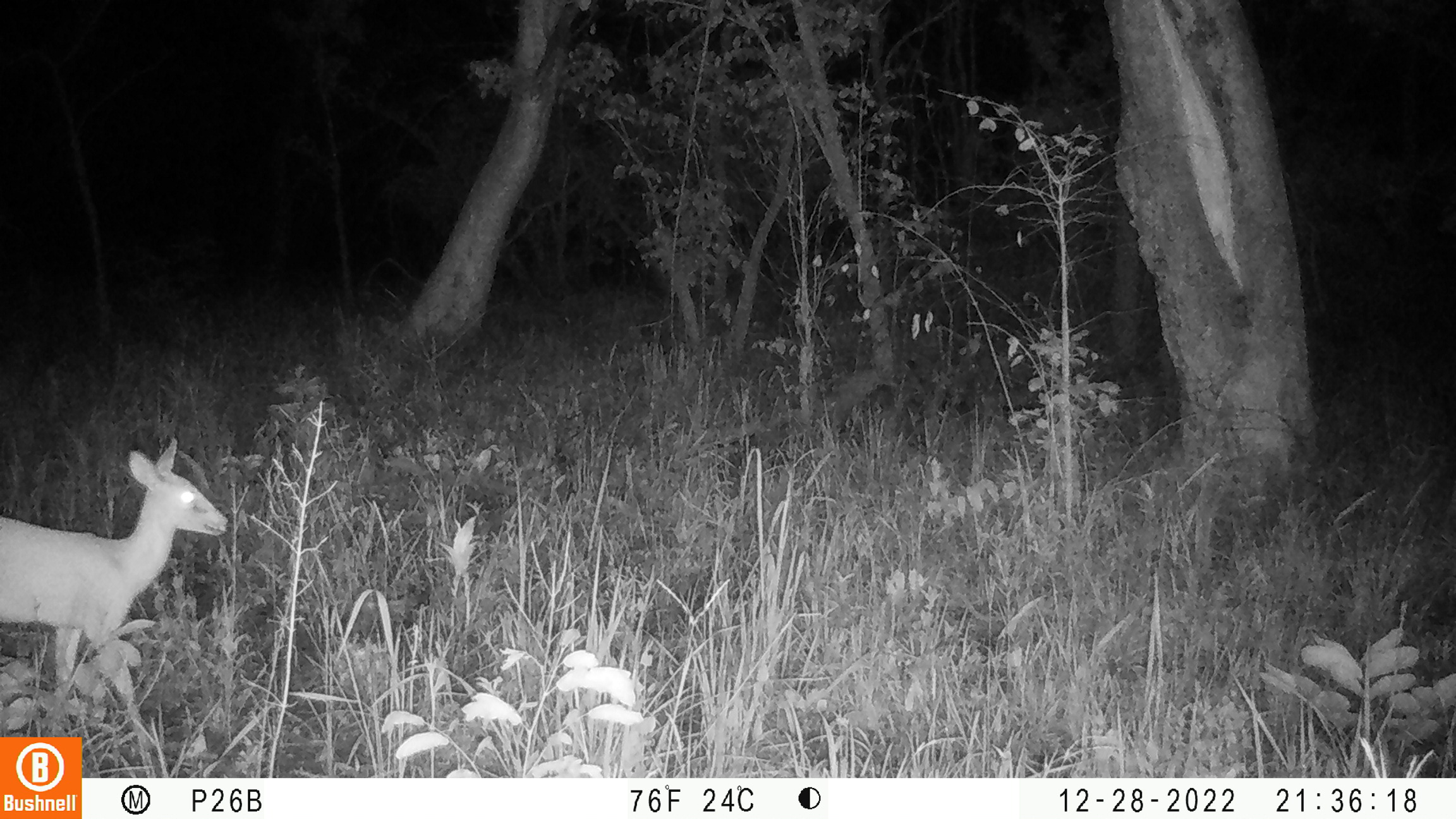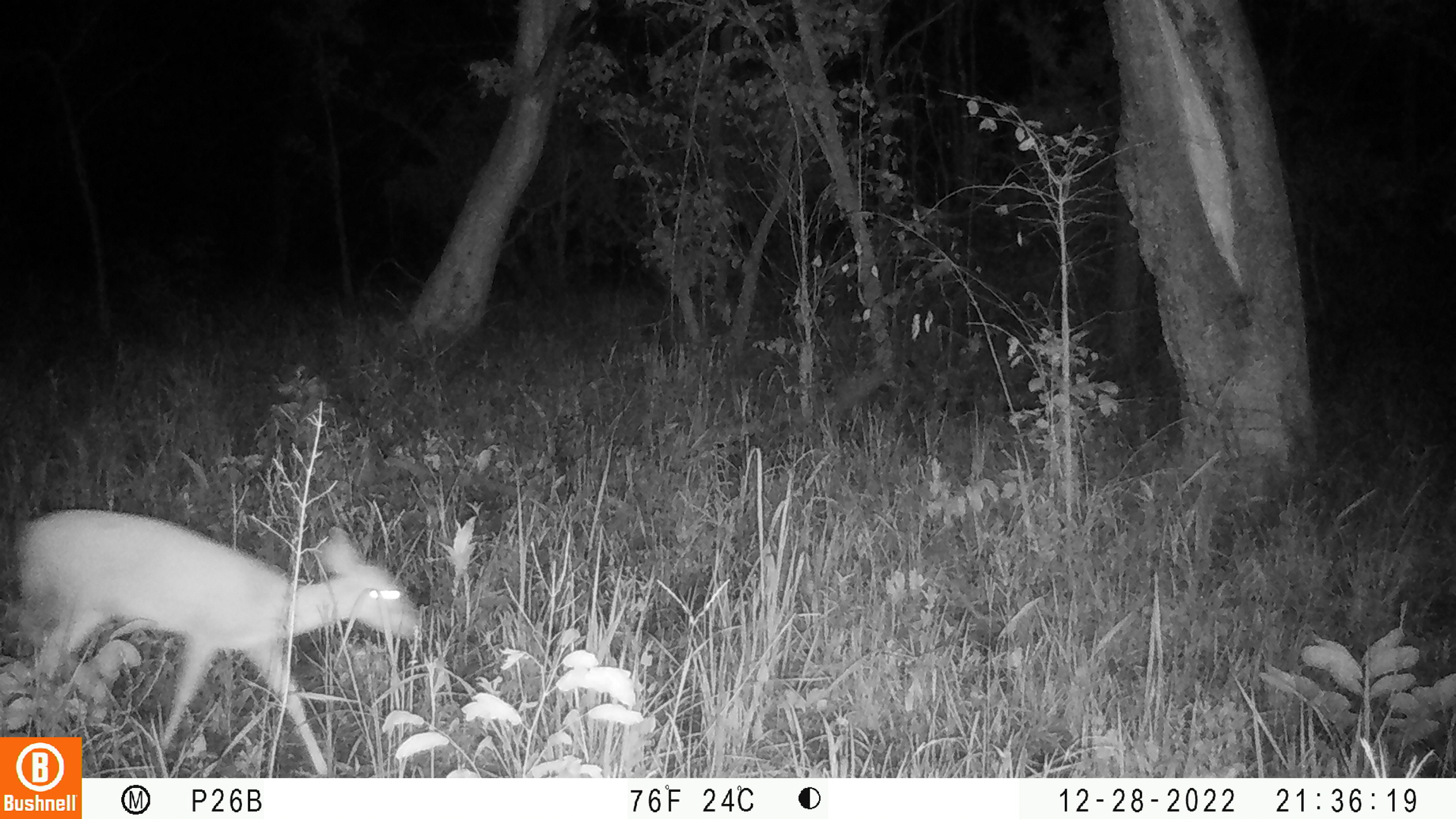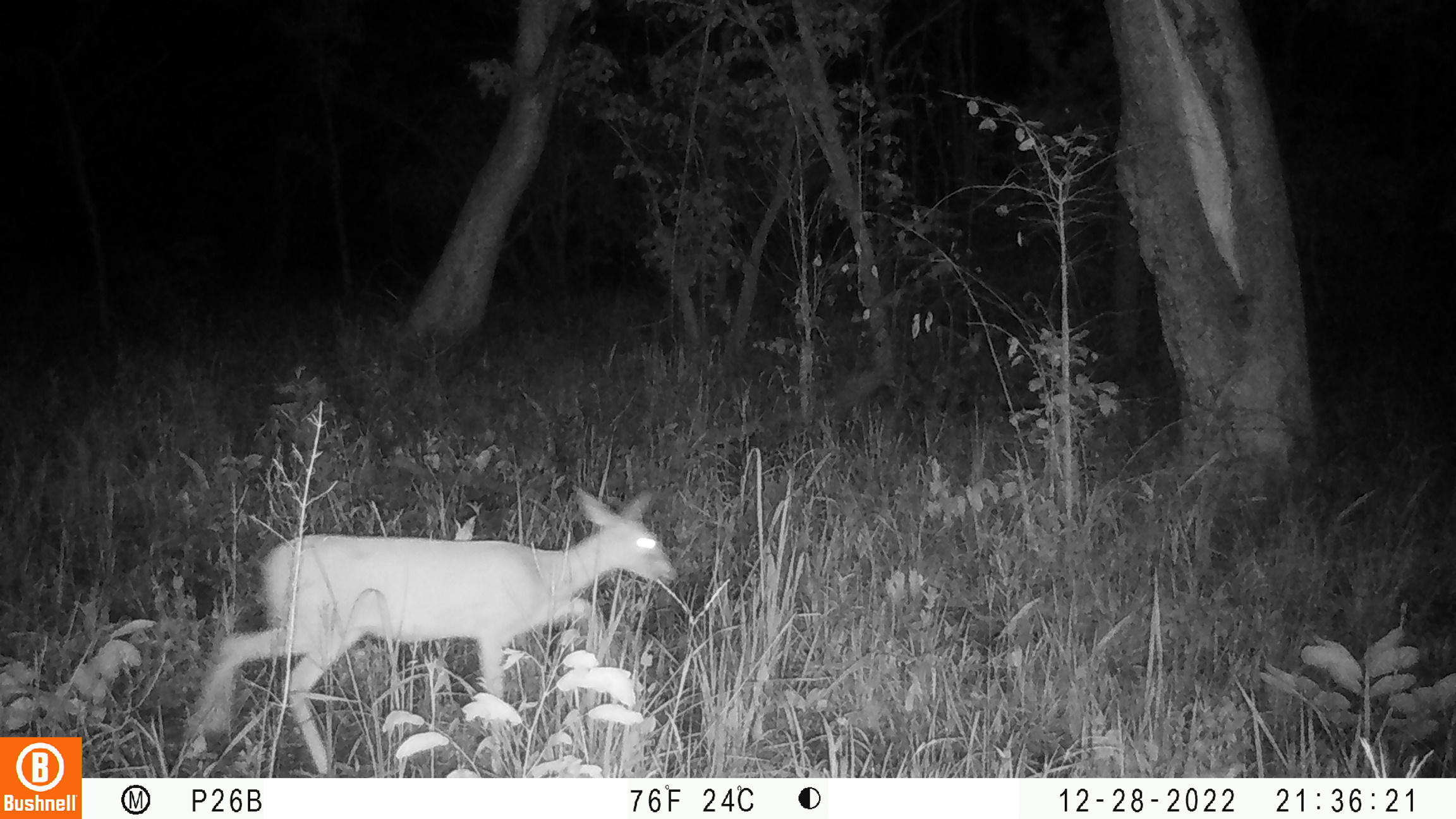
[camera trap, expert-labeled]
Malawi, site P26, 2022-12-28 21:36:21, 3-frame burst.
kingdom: Animalia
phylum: Chordata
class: Mammalia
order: Artiodactyla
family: Bovidae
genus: Sylvicapra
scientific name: Sylvicapra grimmia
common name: common duiker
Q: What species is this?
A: Common duiker (Sylvicapra grimmia).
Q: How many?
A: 1.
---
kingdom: Animalia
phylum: Chordata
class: Mammalia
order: Artiodactyla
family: Bovidae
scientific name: Antilopinae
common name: small antelope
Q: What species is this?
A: Small antelope (Antilopinae).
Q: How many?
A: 1.